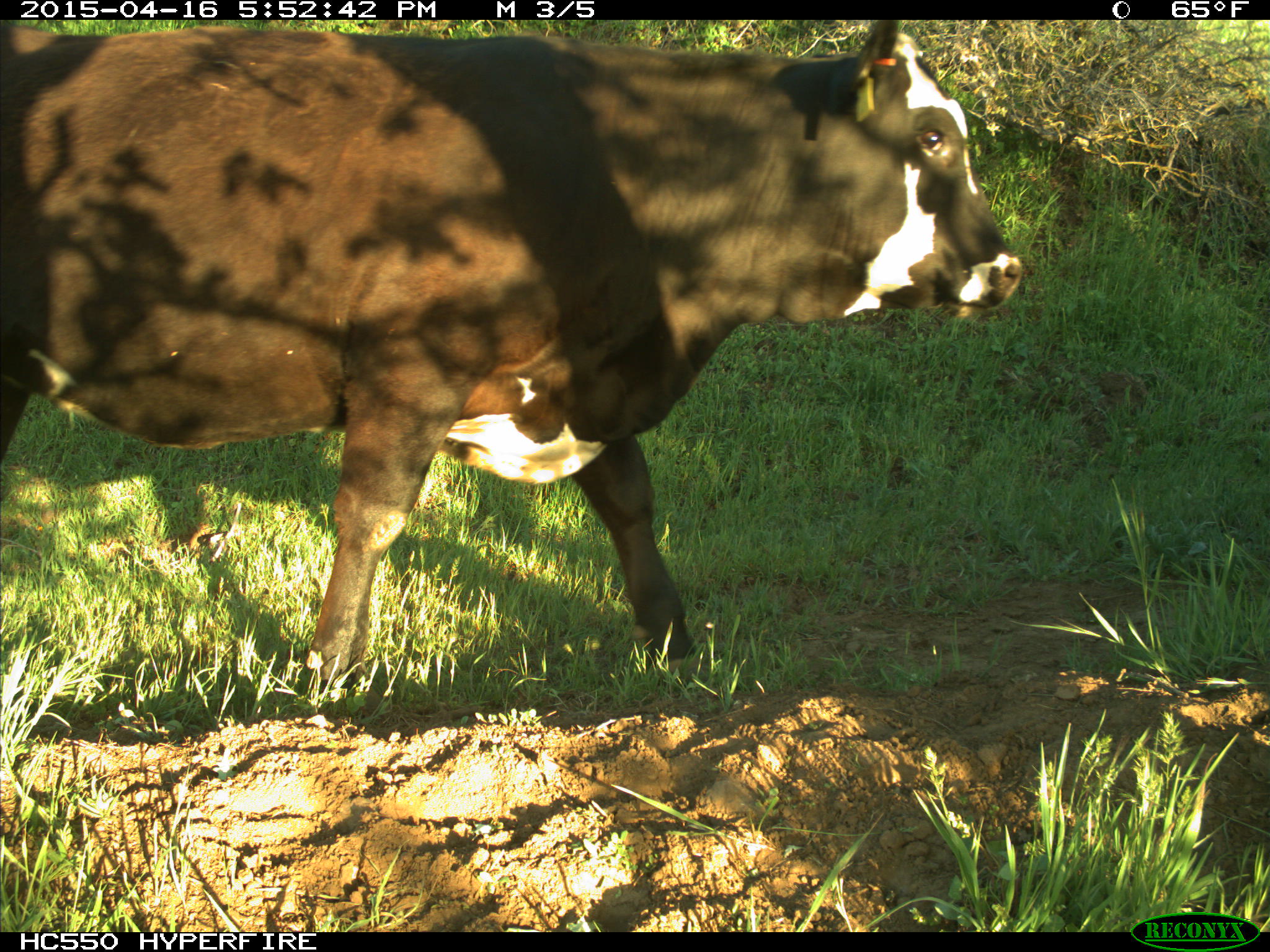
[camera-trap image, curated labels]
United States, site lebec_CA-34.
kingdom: Animalia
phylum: Chordata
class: Mammalia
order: Artiodactyla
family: Bovidae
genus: Bos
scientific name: Bos taurus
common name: domestic cow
Bos taurus (domestic cow).